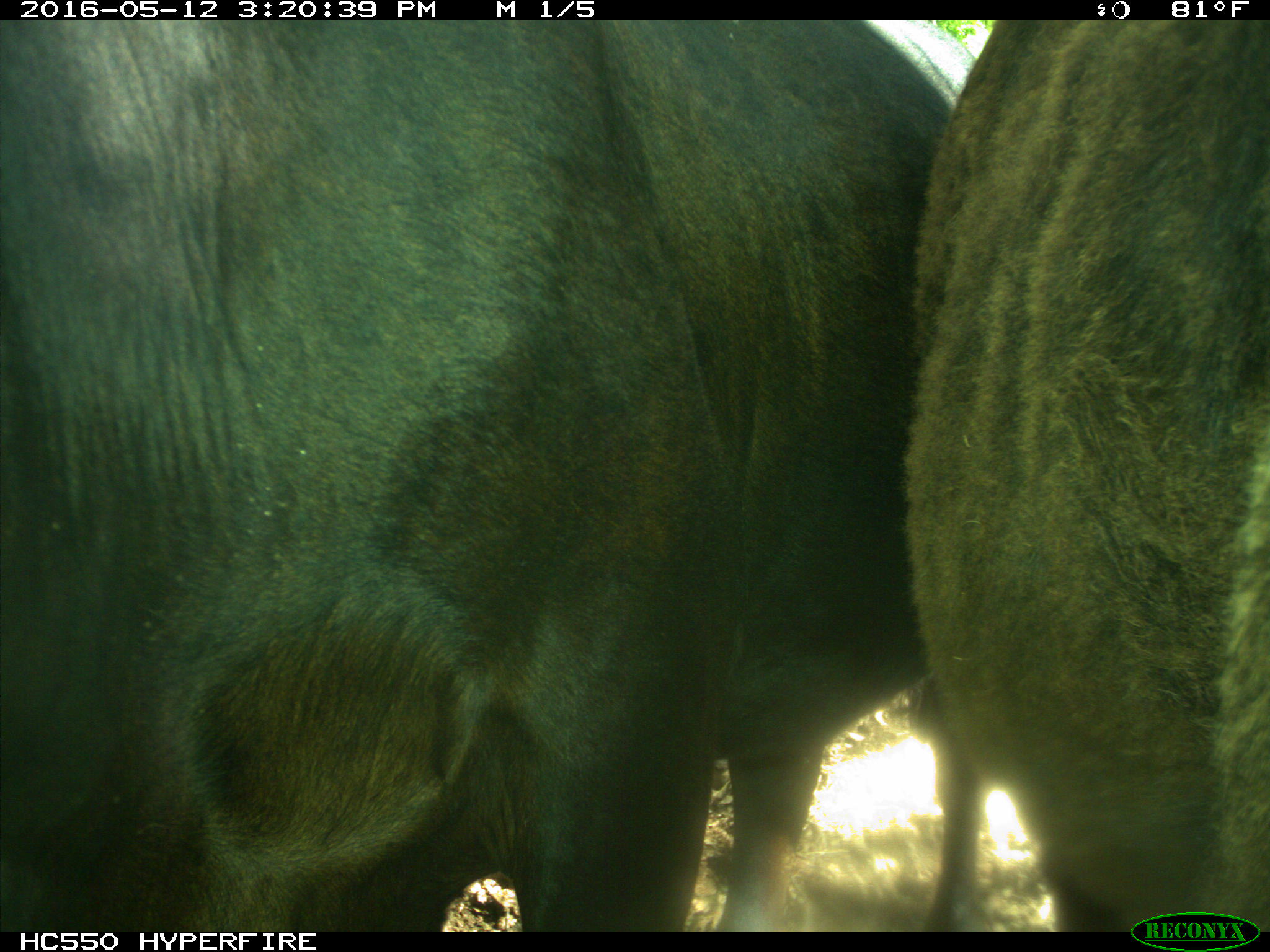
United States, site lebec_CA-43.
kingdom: Animalia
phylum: Chordata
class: Mammalia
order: Artiodactyla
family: Bovidae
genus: Bos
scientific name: Bos taurus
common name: domestic cow